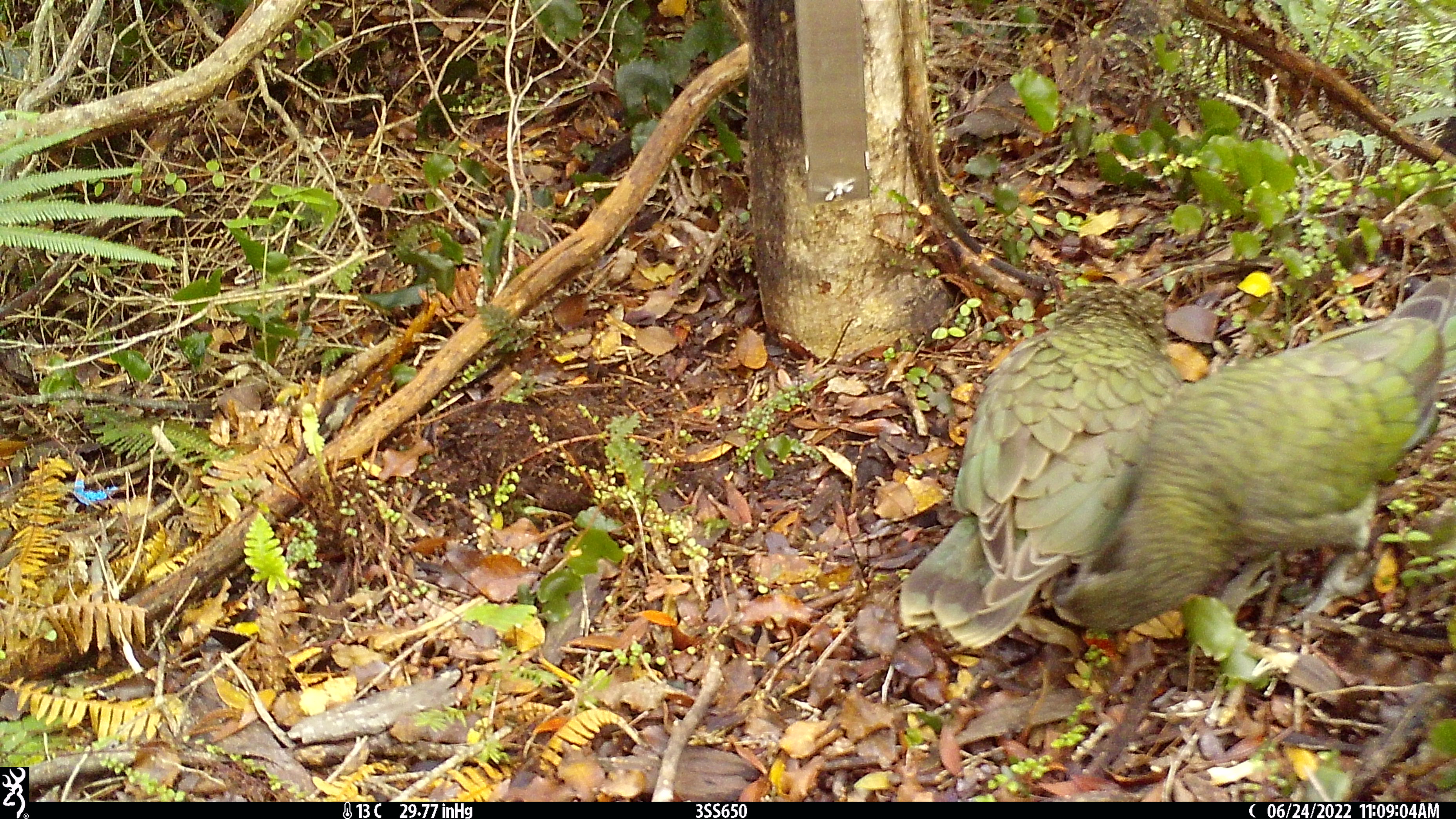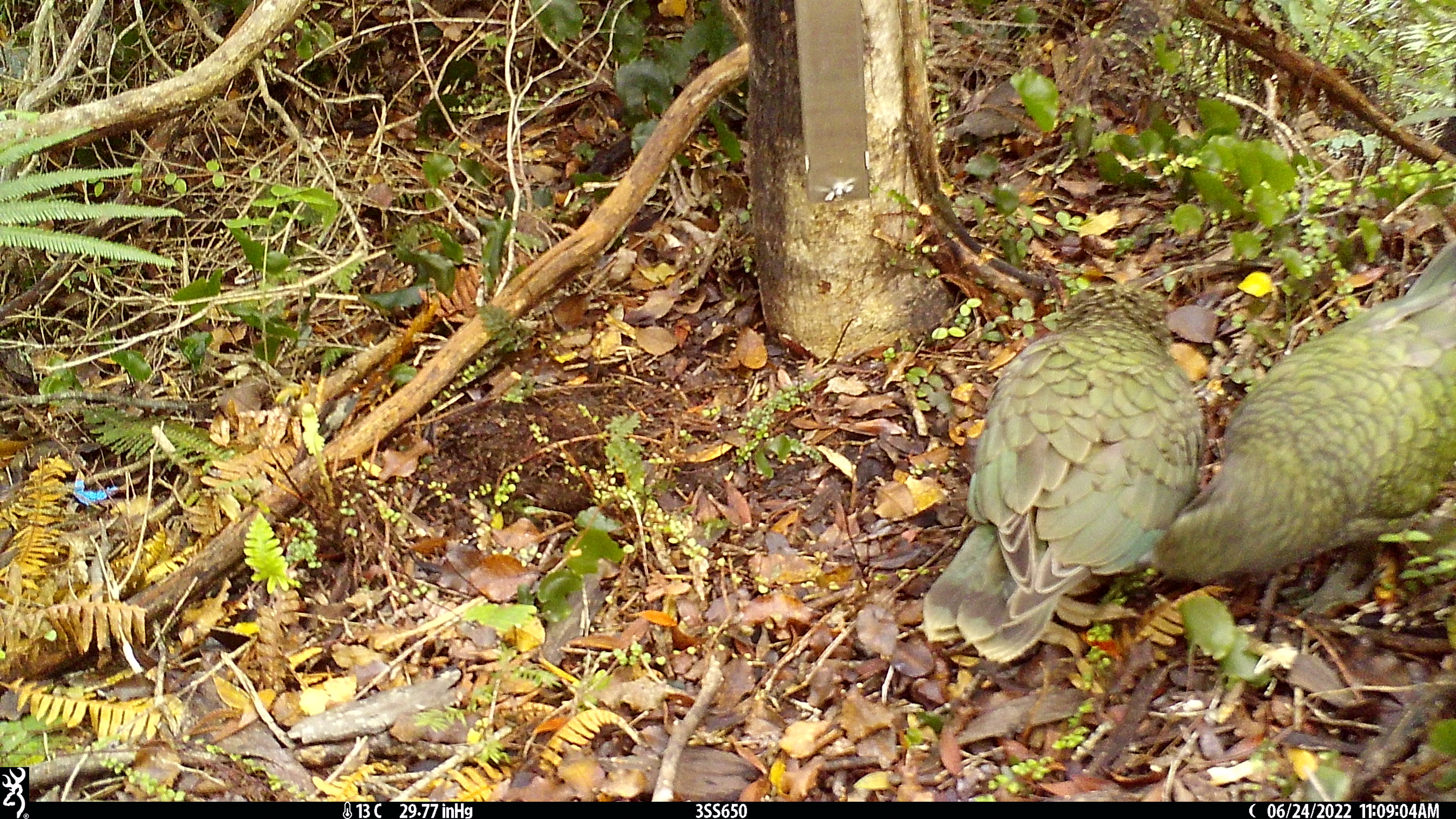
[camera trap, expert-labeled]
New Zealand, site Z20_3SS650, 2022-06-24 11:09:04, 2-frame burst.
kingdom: Animalia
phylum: Chordata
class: Aves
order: Psittaciformes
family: Strigopidae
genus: Nestor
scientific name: Nestor notabilis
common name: kea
Kea (Nestor notabilis).